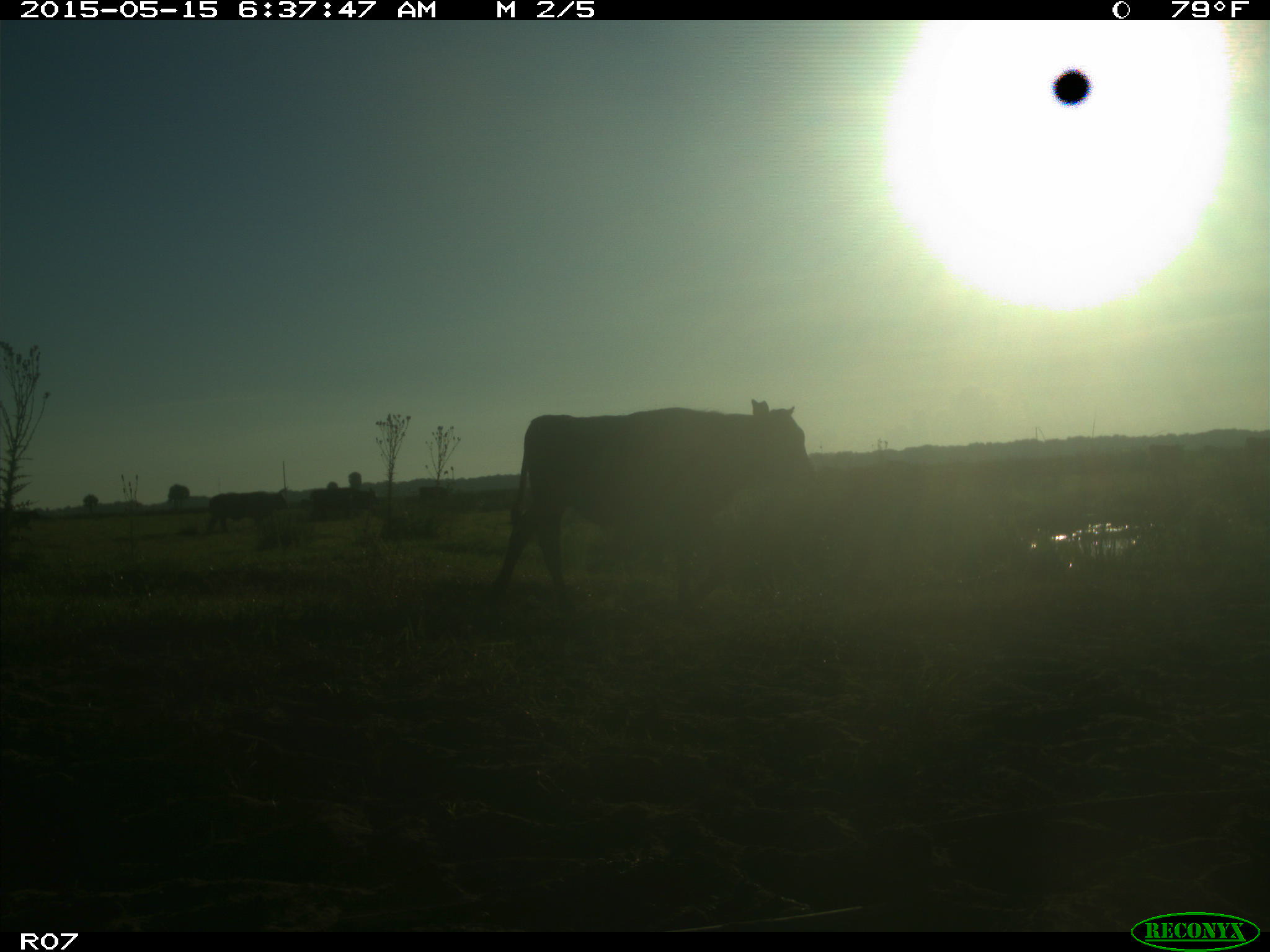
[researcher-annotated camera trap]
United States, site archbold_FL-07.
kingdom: Animalia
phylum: Chordata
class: Mammalia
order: Artiodactyla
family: Bovidae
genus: Bos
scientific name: Bos taurus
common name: domestic cow